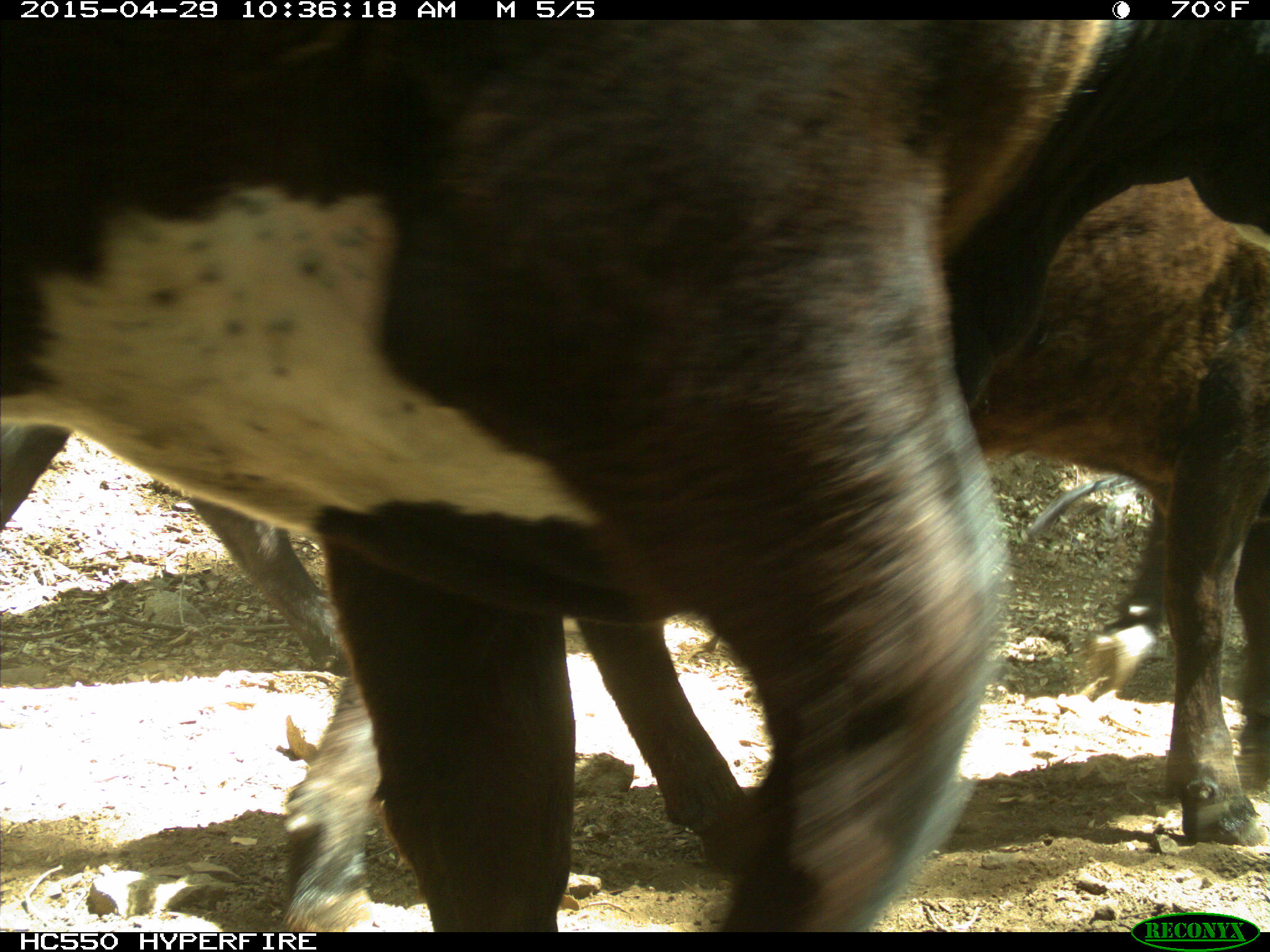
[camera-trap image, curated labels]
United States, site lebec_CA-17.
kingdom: Animalia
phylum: Chordata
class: Mammalia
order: Artiodactyla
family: Bovidae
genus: Bos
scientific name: Bos taurus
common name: domestic cow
Bos taurus (domestic cow).